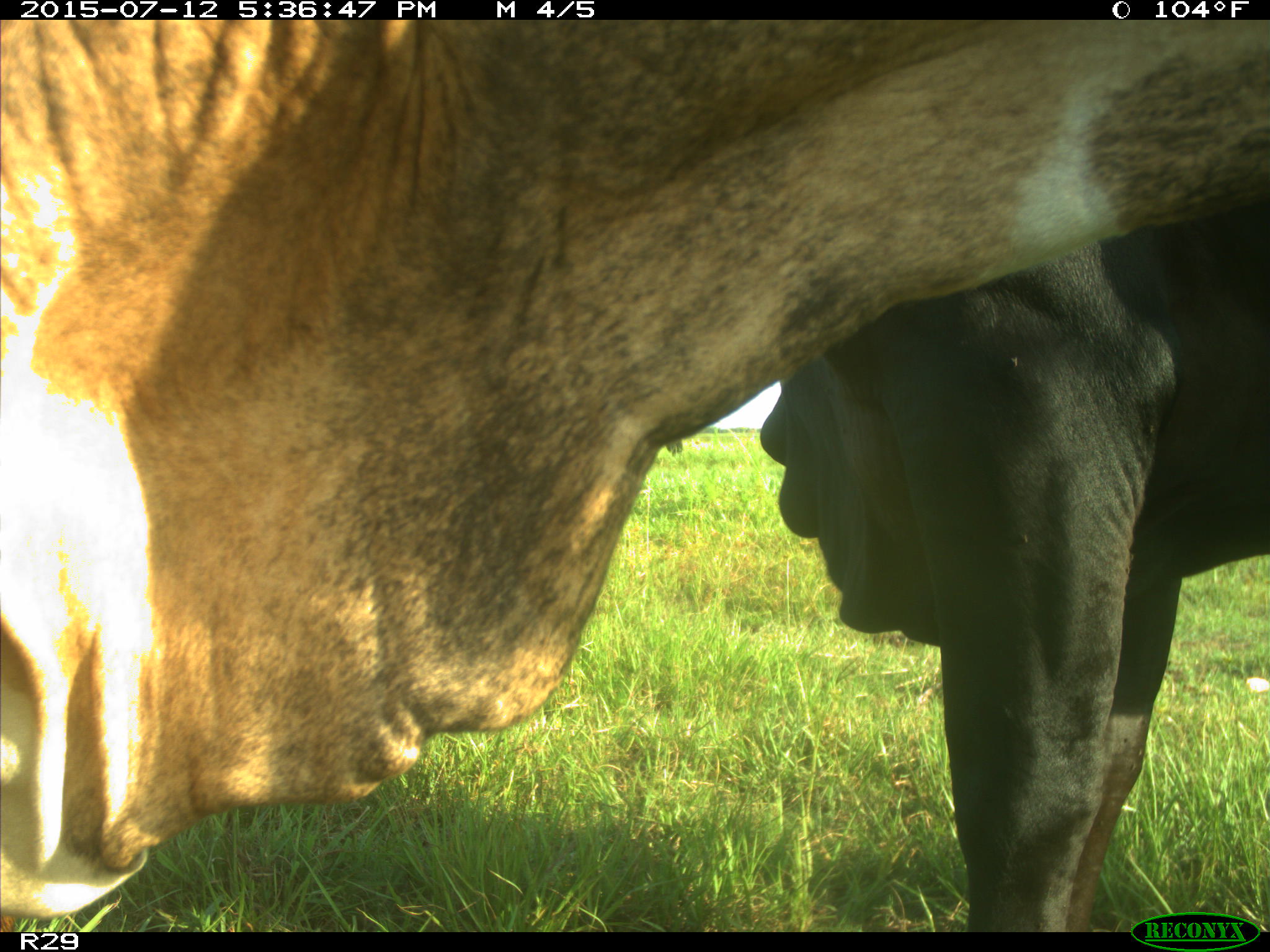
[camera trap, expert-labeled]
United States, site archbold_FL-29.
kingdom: Animalia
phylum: Chordata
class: Mammalia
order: Artiodactyla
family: Bovidae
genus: Bos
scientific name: Bos taurus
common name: domestic cow